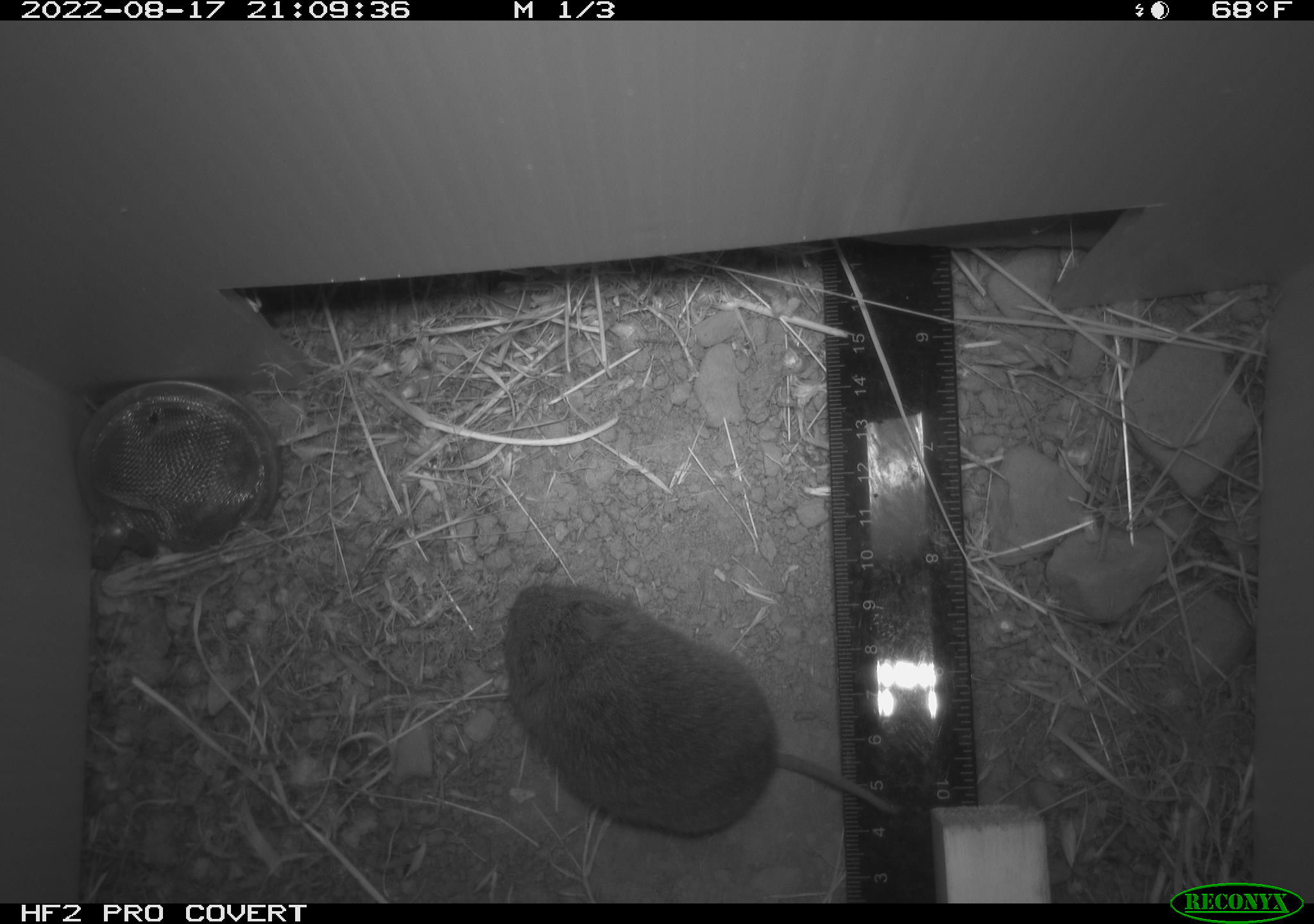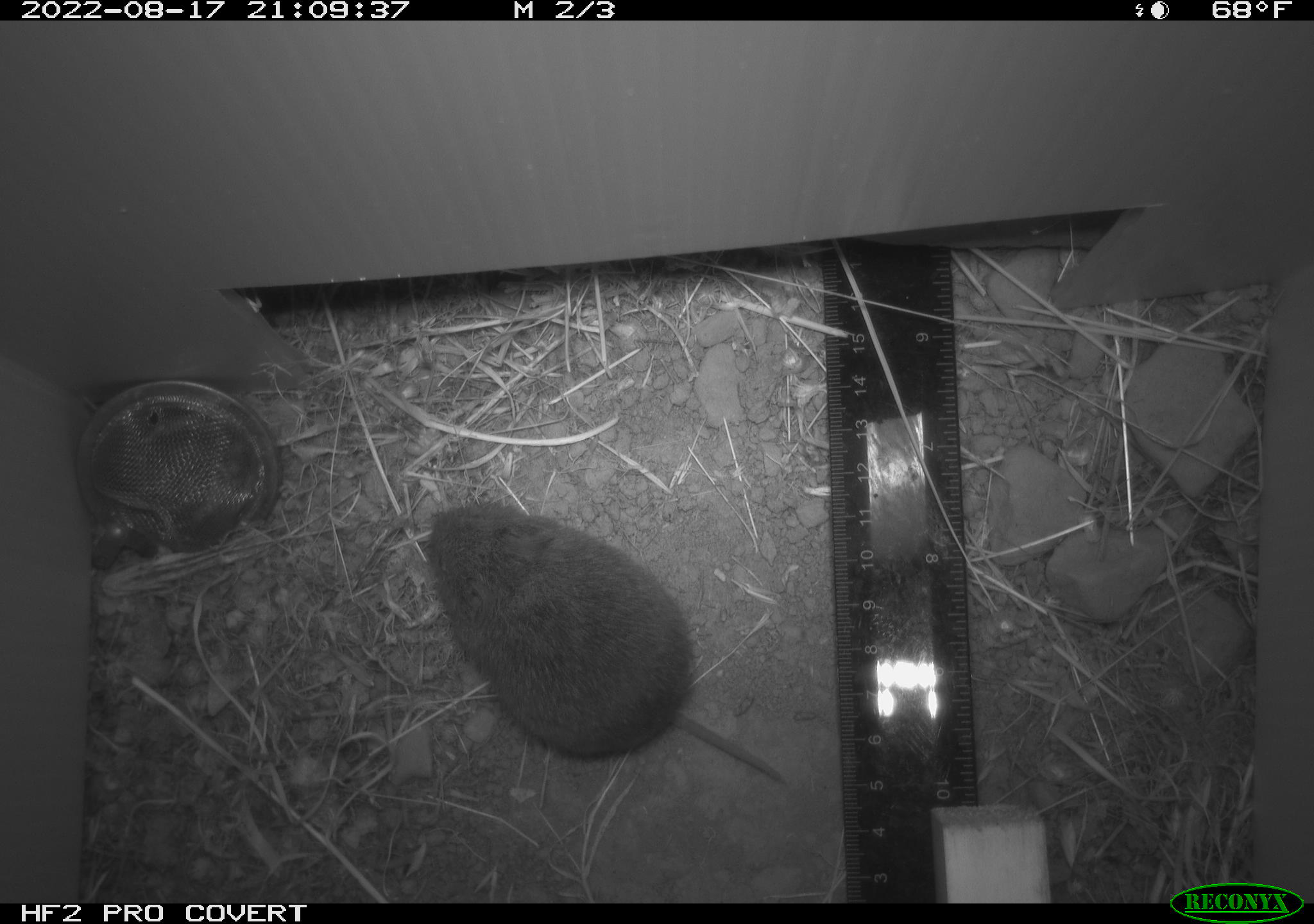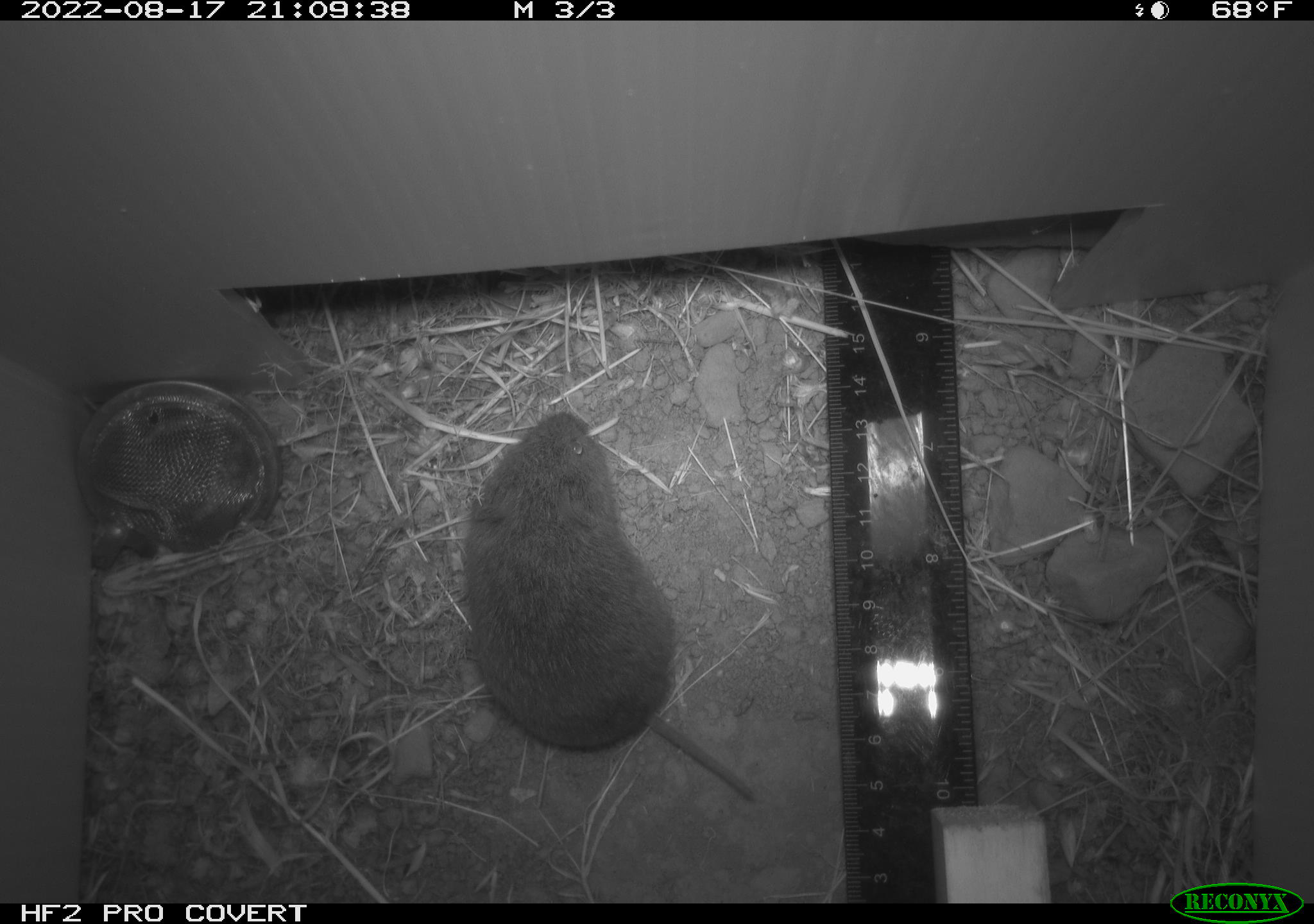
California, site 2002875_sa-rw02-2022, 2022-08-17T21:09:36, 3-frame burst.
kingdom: Animalia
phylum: Chordata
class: Mammalia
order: Rodentia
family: Cricetidae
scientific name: Arvicolinae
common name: voles, lemmings, and muskrats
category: arvicolinae subfamily